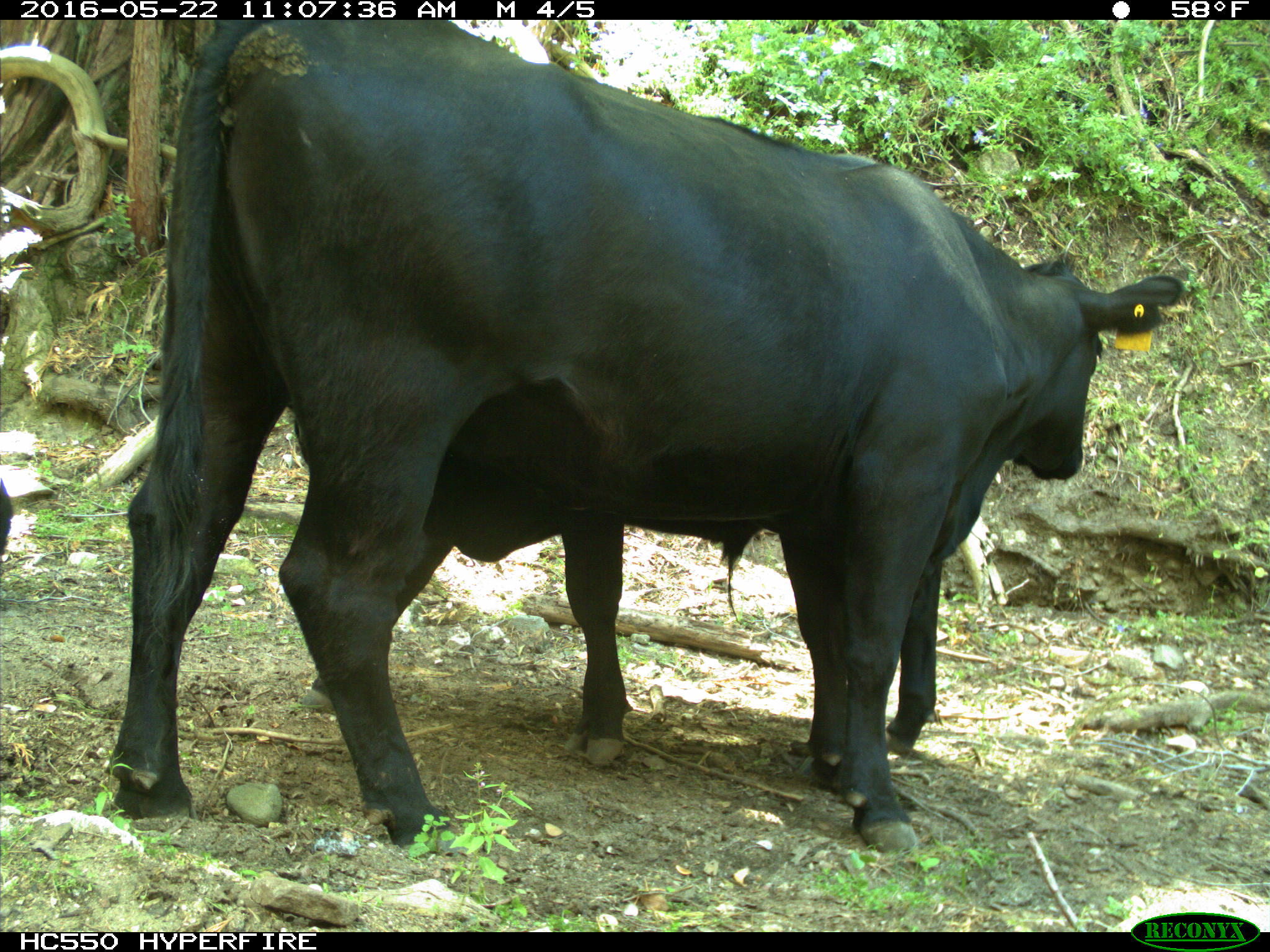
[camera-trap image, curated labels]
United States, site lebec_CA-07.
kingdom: Animalia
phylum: Chordata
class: Mammalia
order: Artiodactyla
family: Bovidae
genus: Bos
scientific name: Bos taurus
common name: domestic cow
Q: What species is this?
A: Bos taurus (domestic cow).